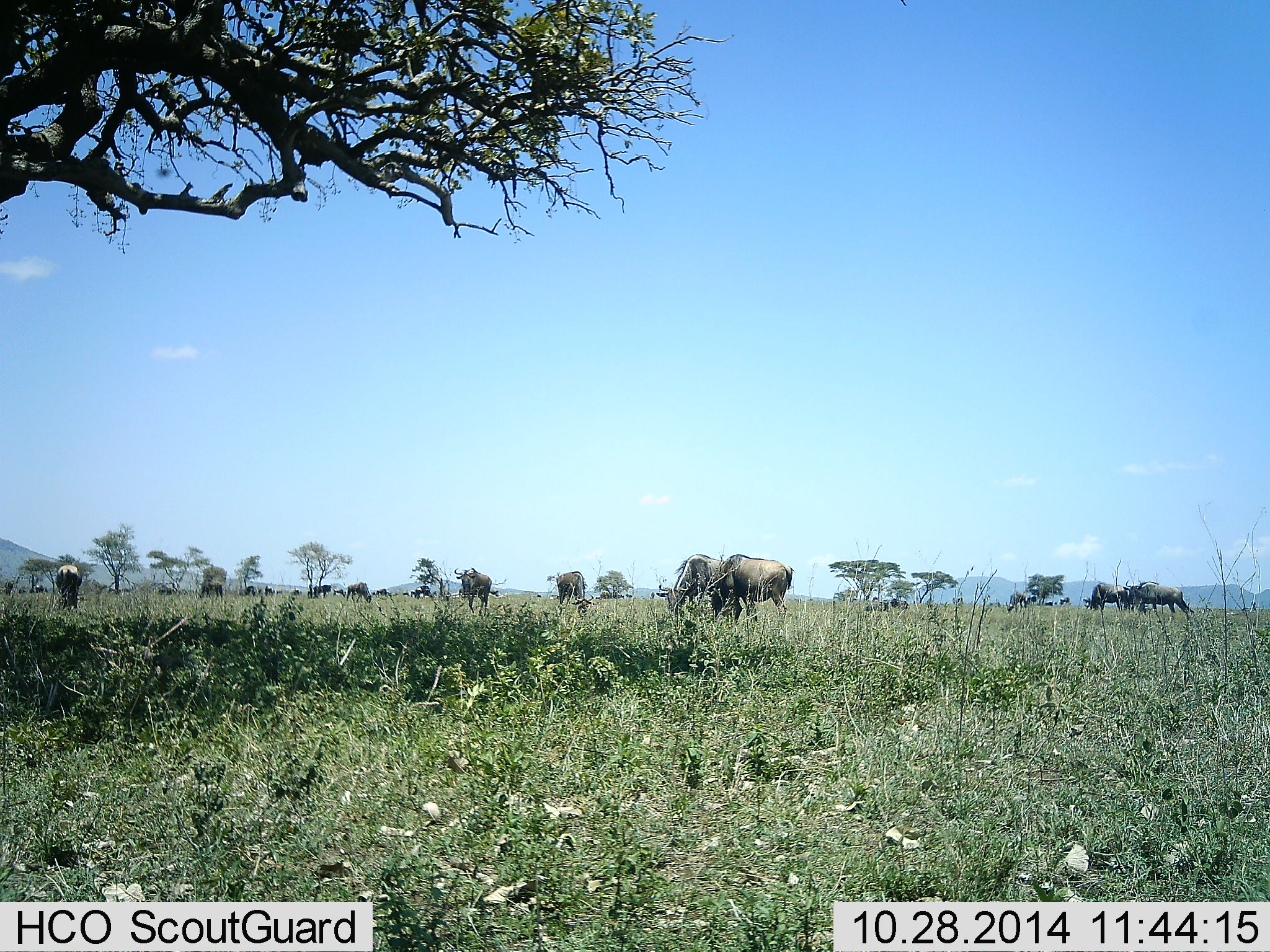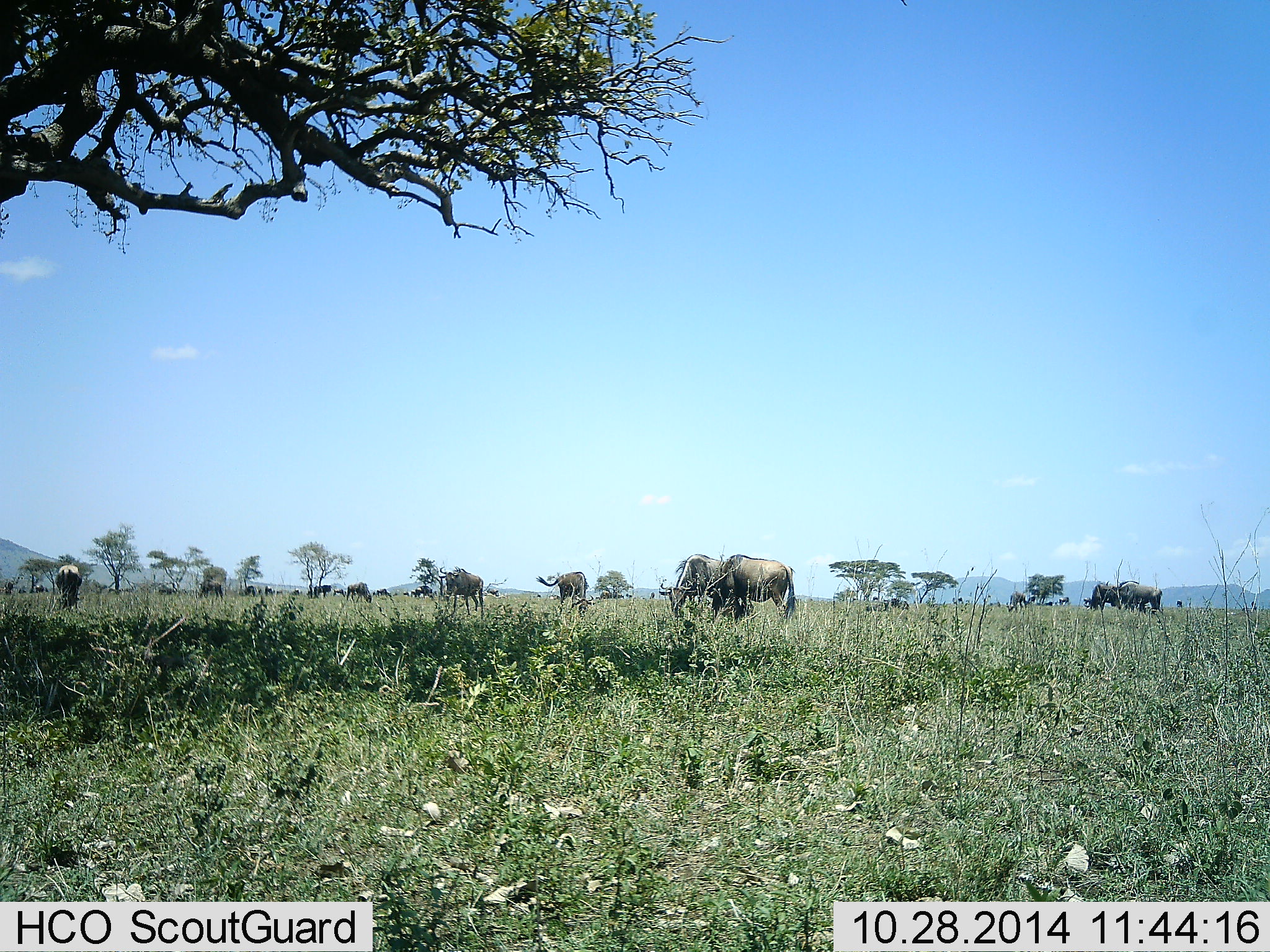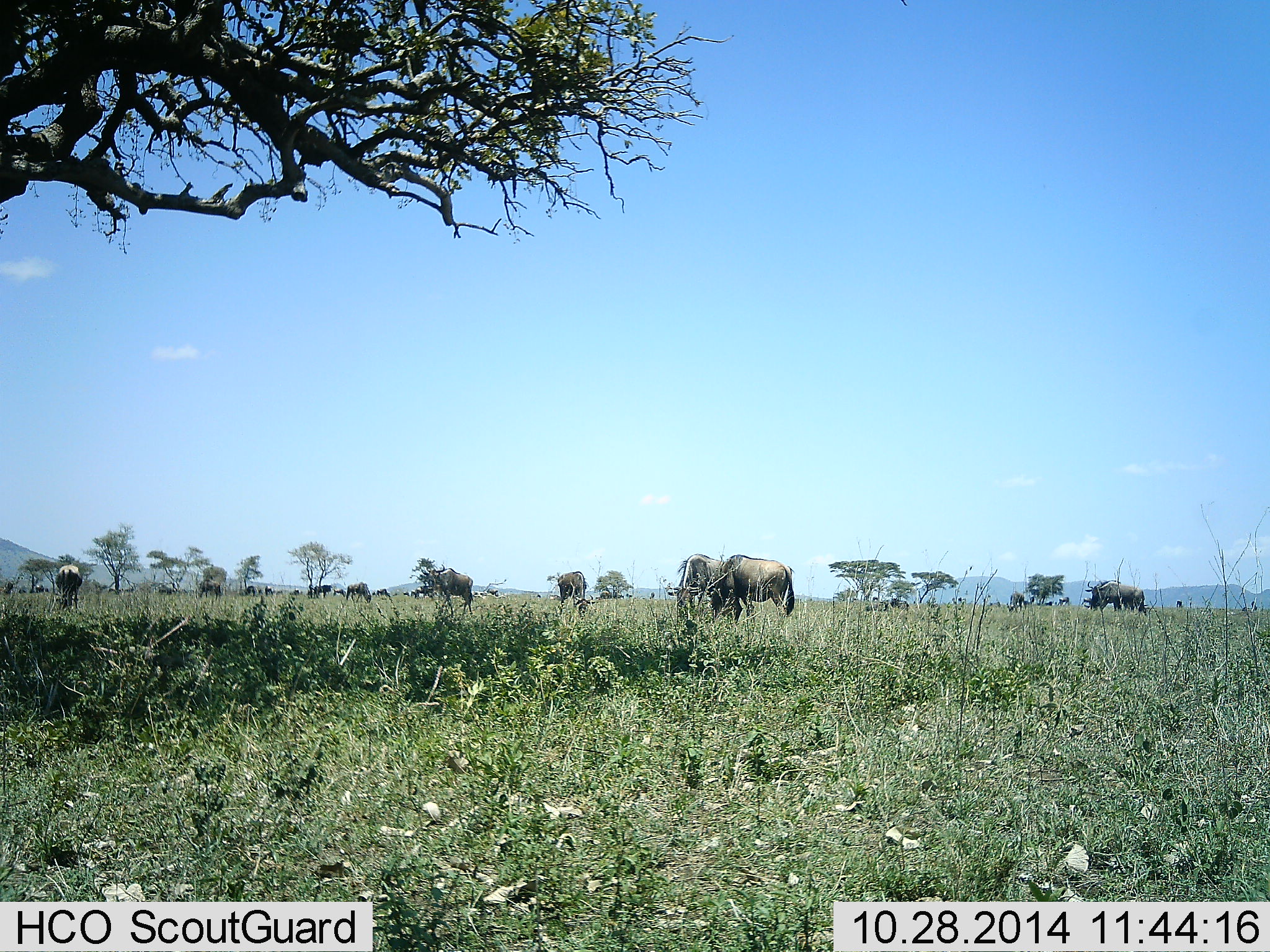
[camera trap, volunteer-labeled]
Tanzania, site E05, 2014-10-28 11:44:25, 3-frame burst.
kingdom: Animalia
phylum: Chordata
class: Mammalia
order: Artiodactyla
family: Bovidae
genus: Connochaetes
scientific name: Connochaetes taurinus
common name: blue wildebeest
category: wildebeest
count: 11-50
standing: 20%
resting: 0%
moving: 40%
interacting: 0%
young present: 0%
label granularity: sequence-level